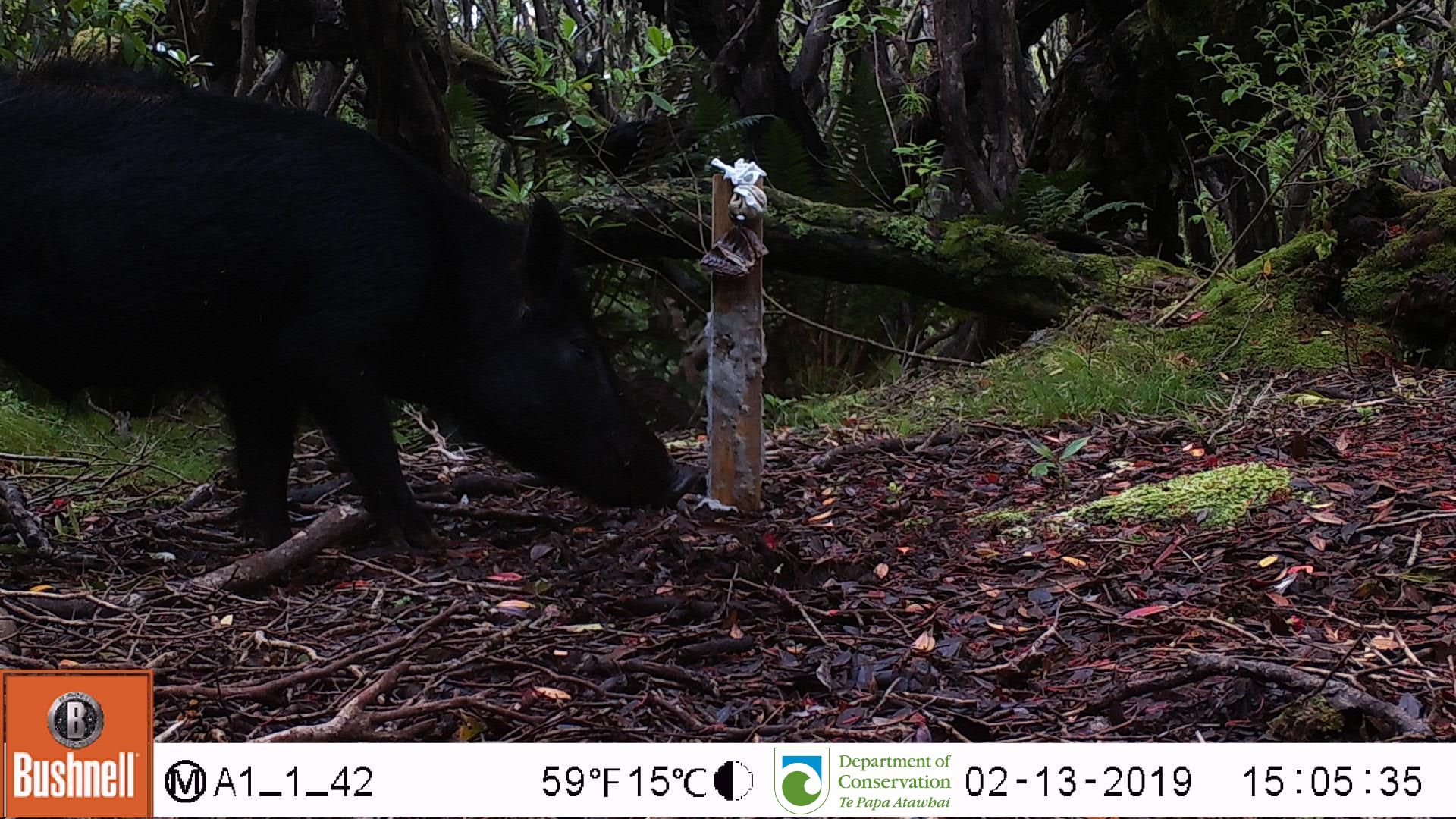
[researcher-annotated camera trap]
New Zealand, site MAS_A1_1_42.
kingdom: Animalia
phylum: Chordata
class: Mammalia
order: Artiodactyla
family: Suidae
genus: Sus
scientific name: Sus scrofa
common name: pig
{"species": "pig (Sus scrofa)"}